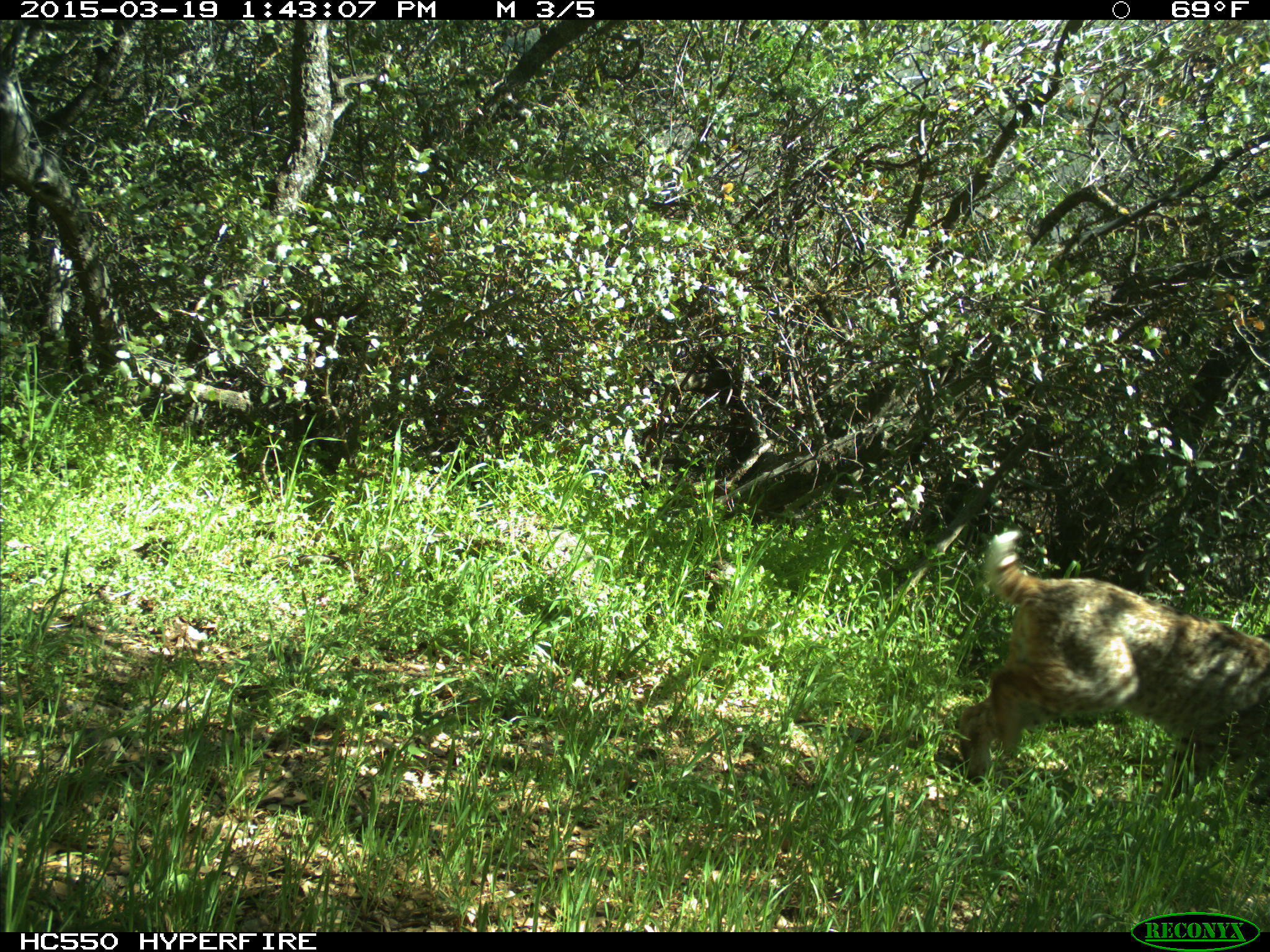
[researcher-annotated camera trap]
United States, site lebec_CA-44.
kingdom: Animalia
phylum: Chordata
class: Mammalia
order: Carnivora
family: Felidae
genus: Lynx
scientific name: Lynx rufus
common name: bobcat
Lynx rufus (bobcat).